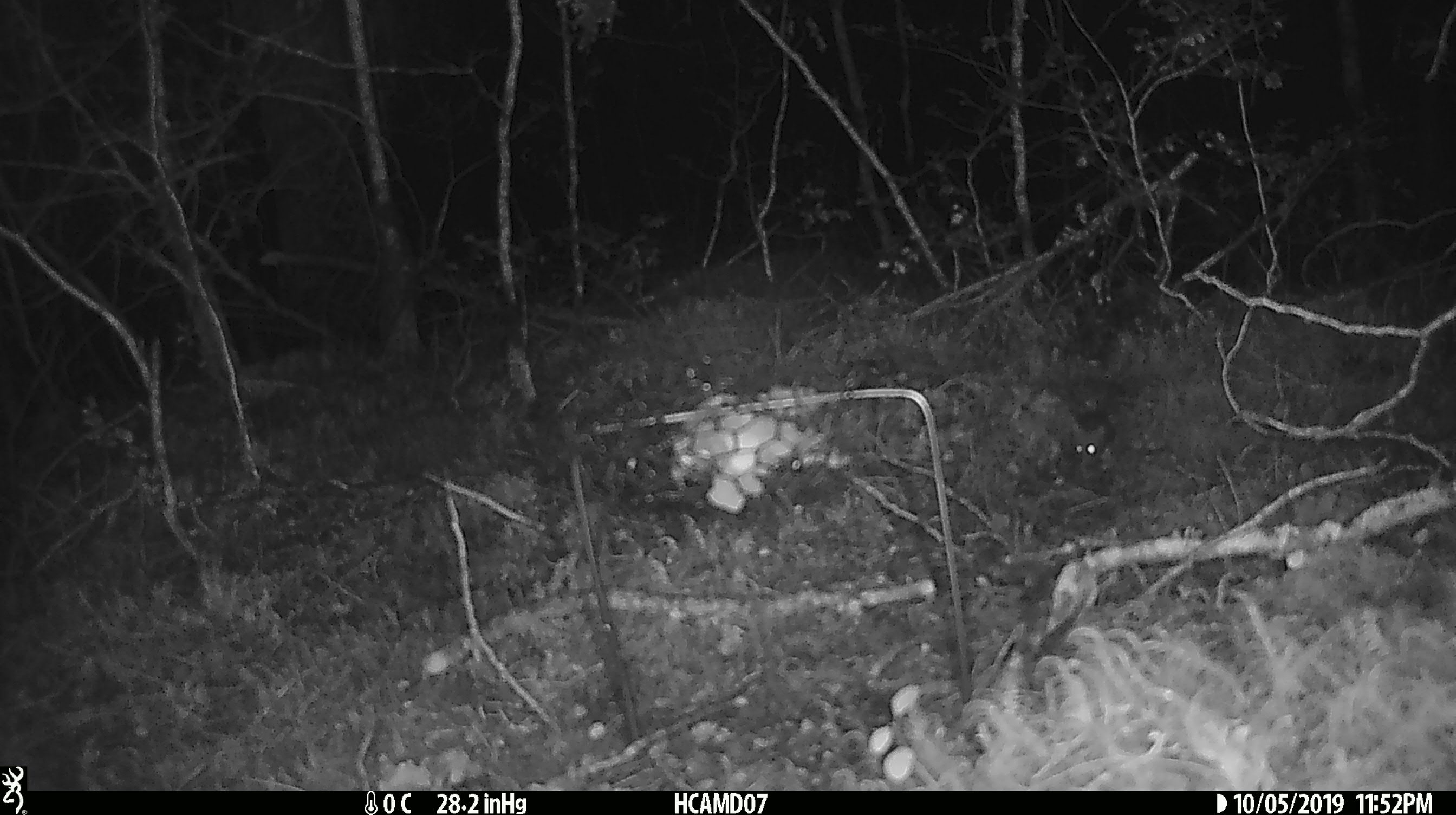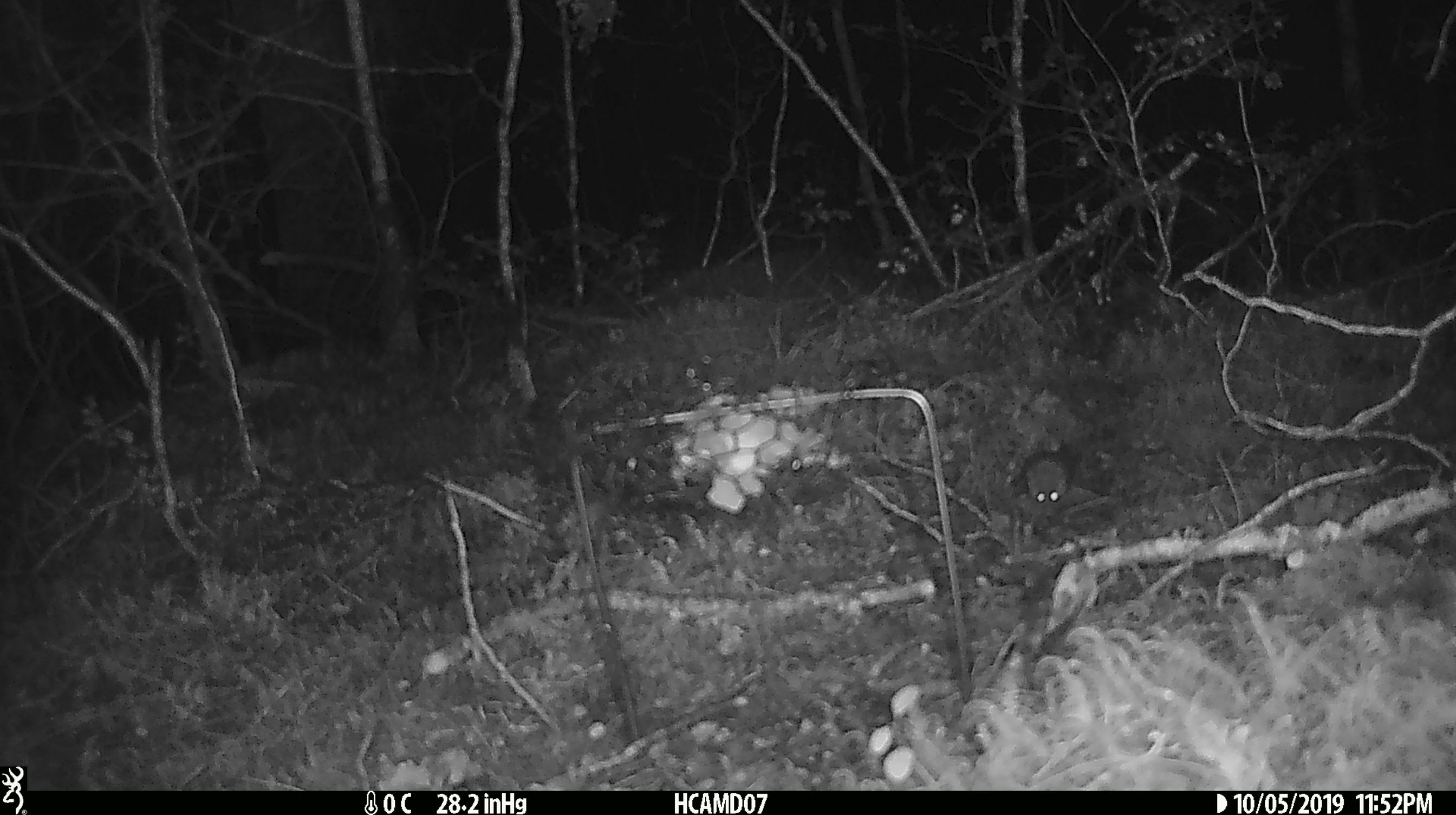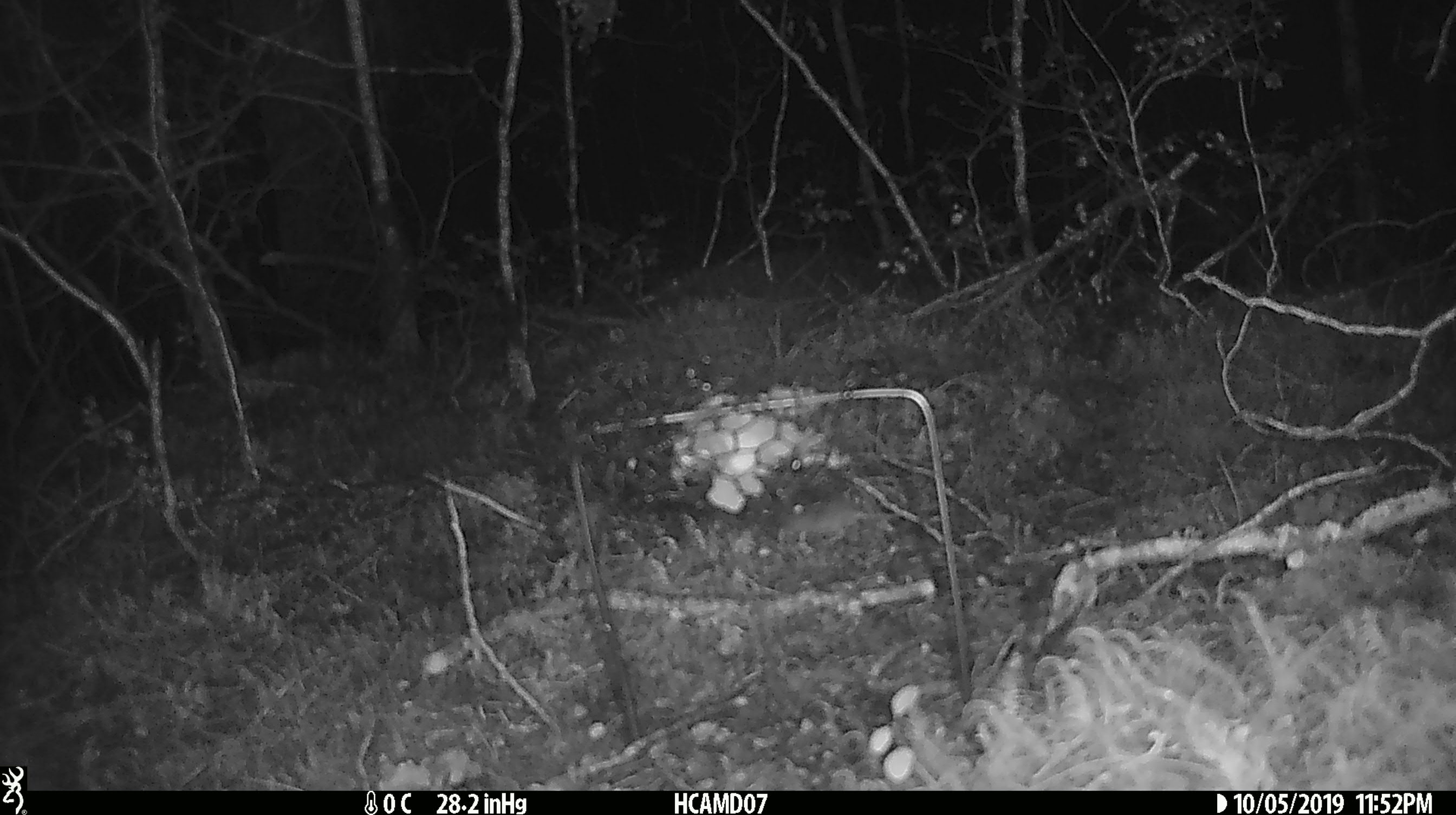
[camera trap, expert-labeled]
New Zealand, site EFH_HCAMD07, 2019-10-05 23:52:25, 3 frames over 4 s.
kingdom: Animalia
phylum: Chordata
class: Mammalia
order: Rodentia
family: Muridae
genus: Mus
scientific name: Mus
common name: mouse